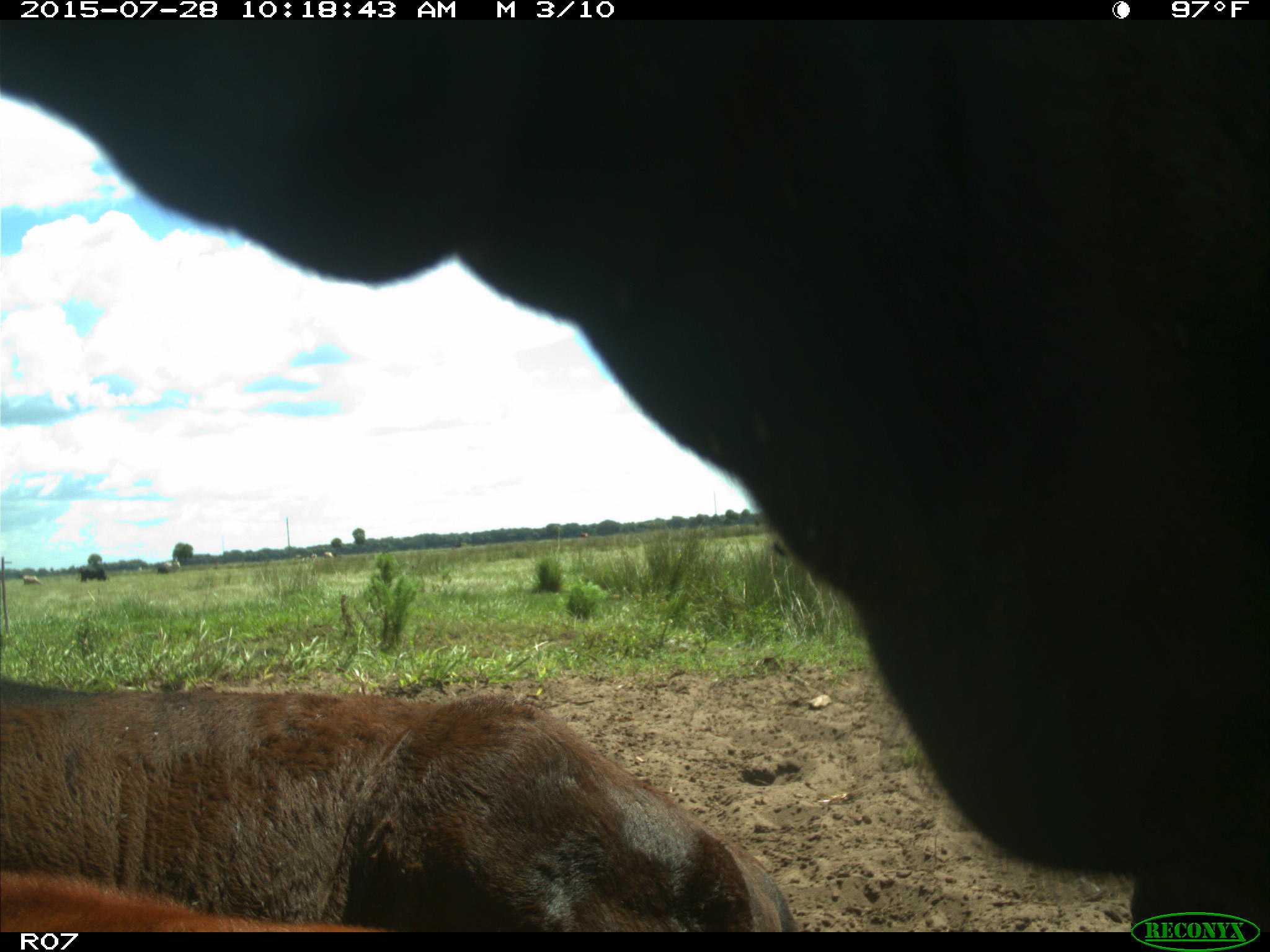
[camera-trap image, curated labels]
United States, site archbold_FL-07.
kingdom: Animalia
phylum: Chordata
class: Mammalia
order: Artiodactyla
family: Bovidae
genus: Bos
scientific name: Bos taurus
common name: domestic cow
Bos taurus (domestic cow).